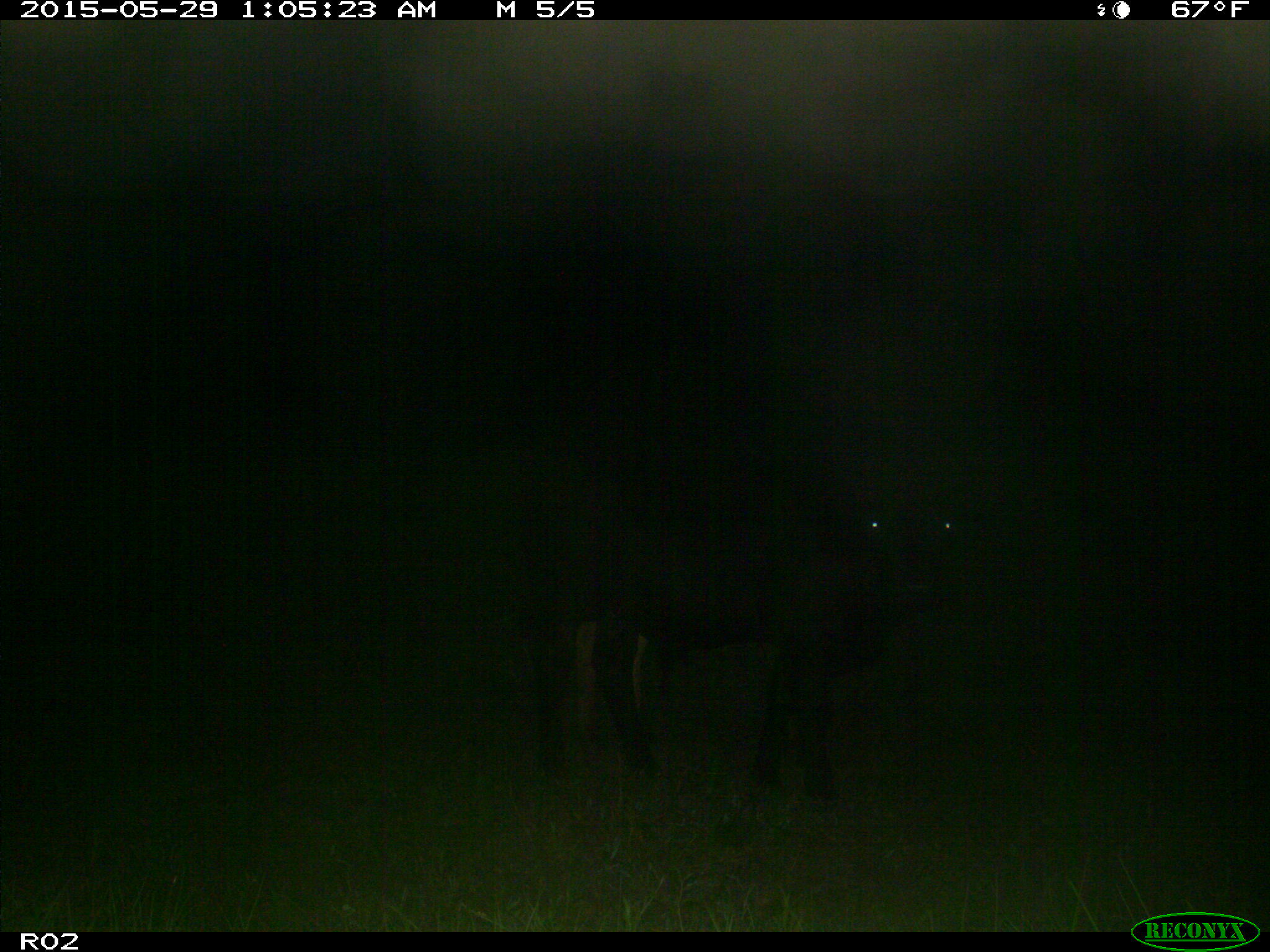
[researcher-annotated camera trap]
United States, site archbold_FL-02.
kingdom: Animalia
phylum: Chordata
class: Mammalia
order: Artiodactyla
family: Bovidae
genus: Bos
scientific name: Bos taurus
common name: domestic cow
Bos taurus (domestic cow).